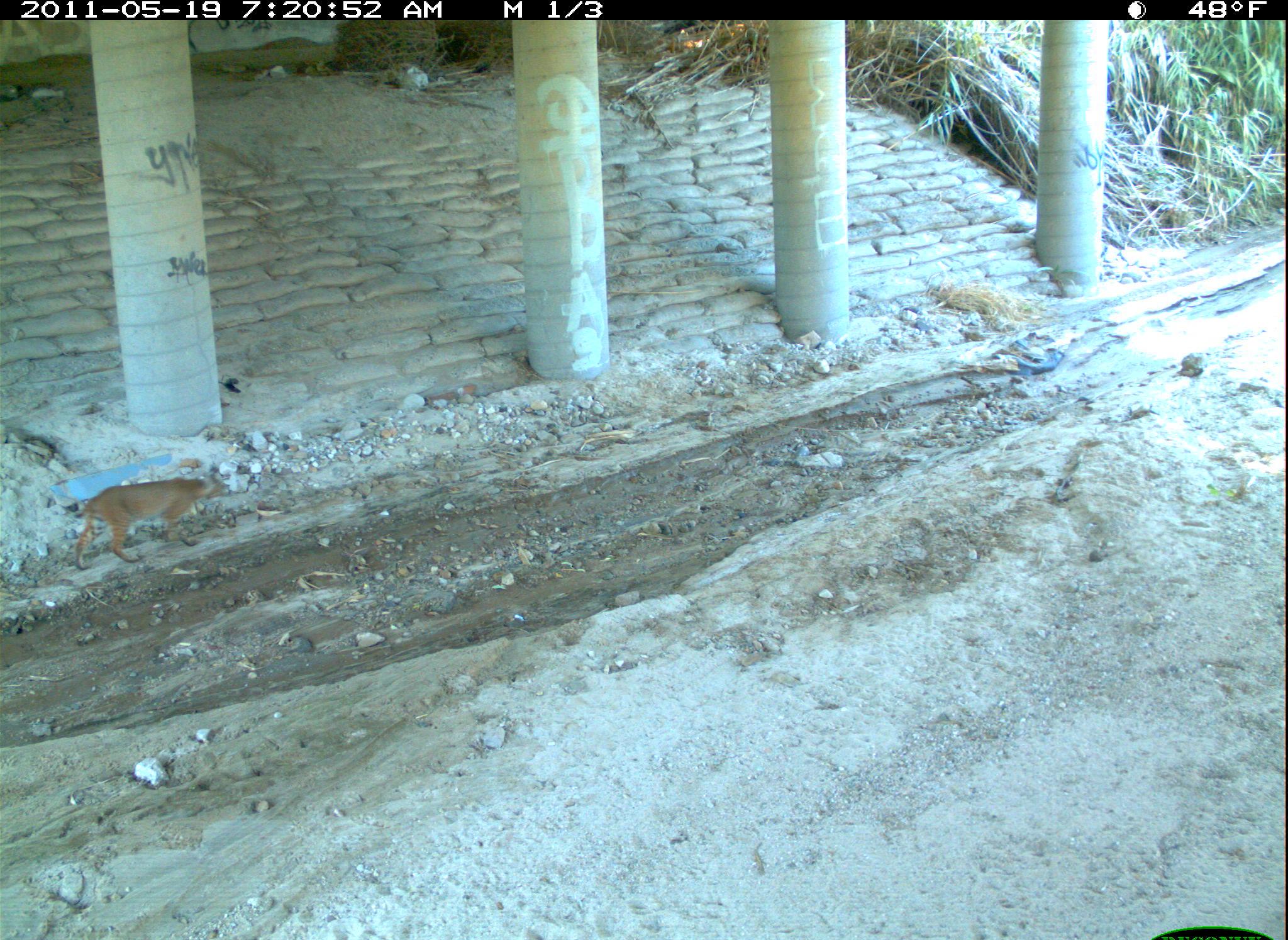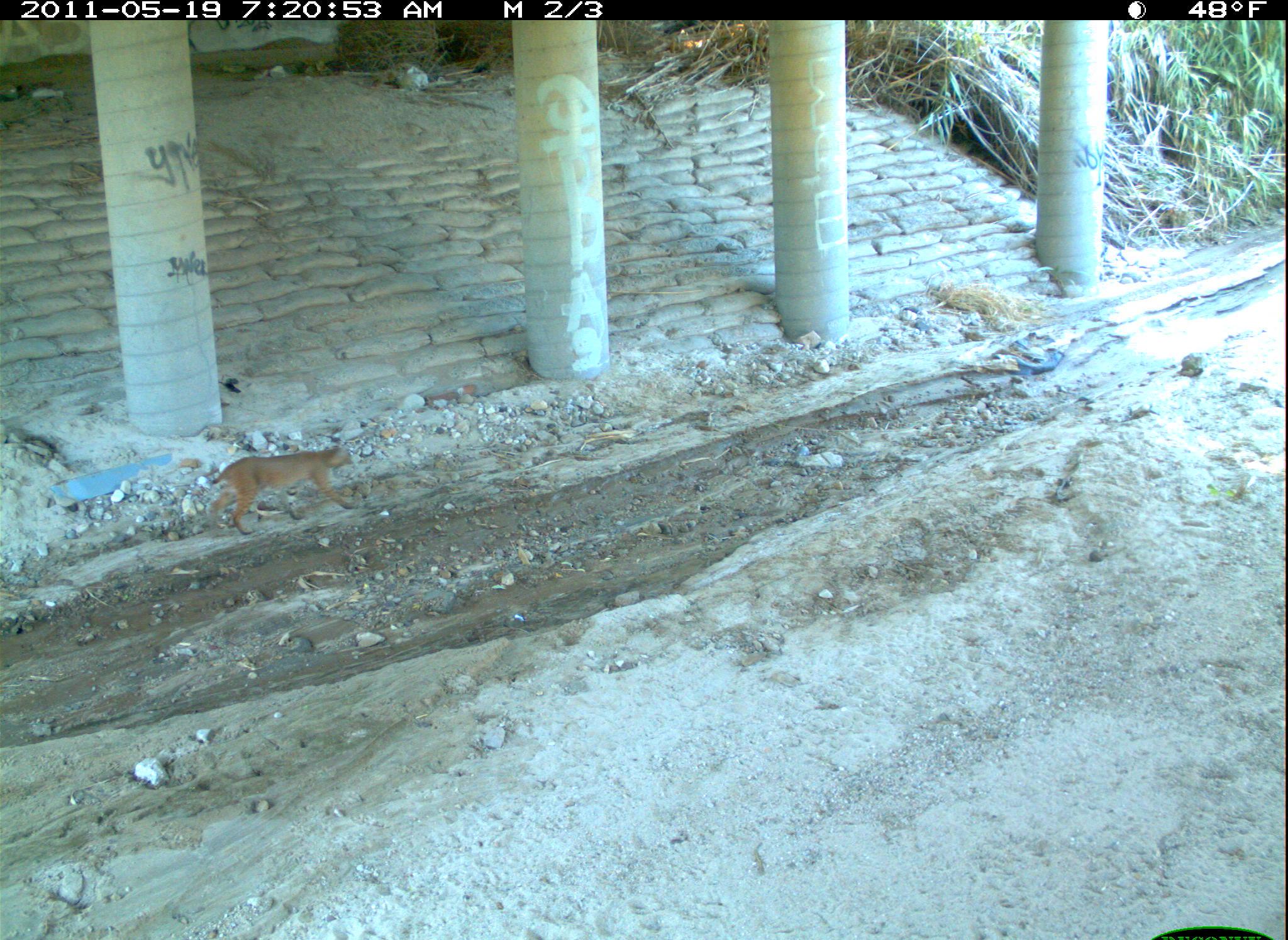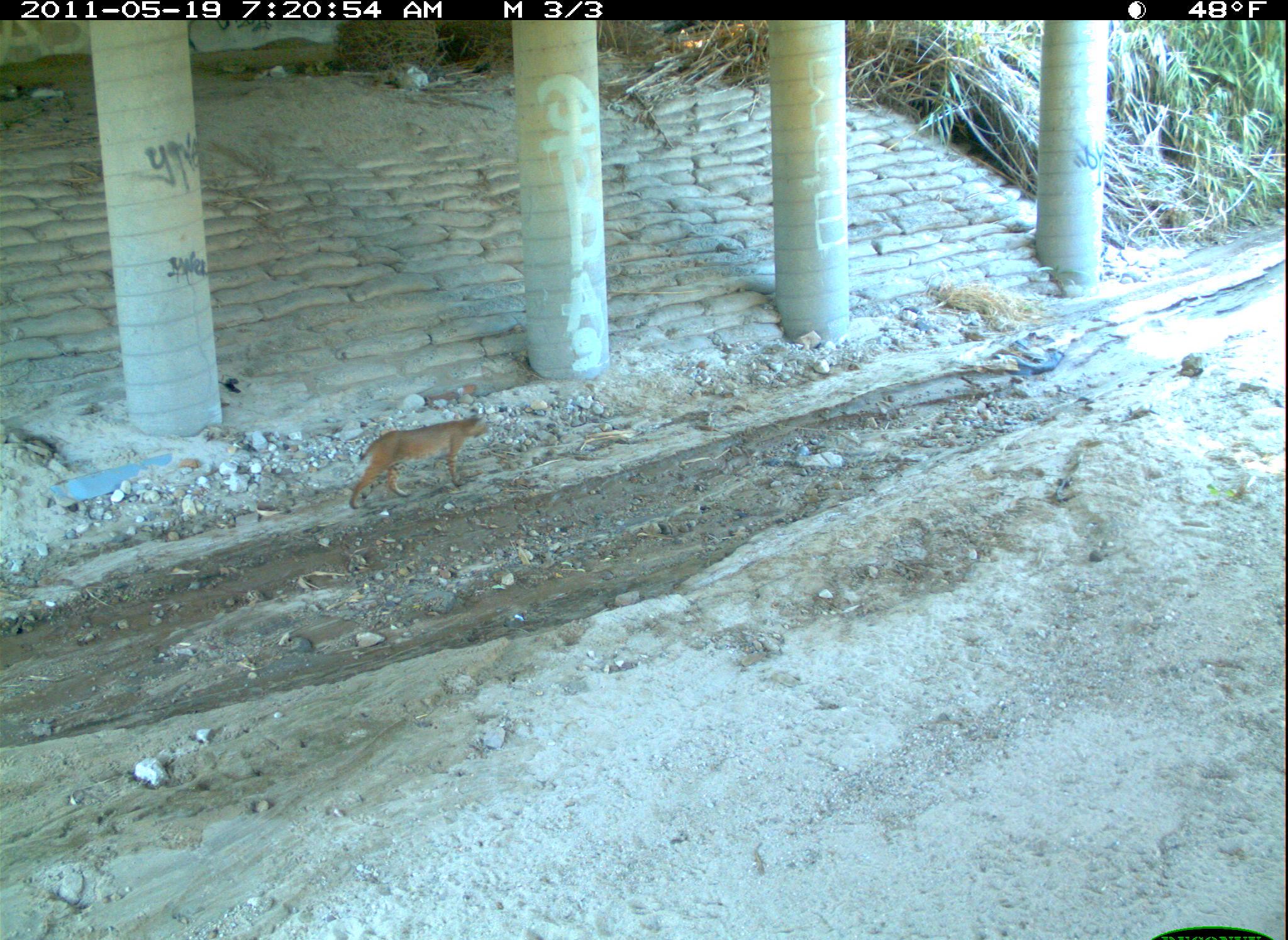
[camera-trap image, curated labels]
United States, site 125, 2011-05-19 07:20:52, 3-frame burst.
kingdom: Animalia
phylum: Chordata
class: Mammalia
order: Carnivora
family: Felidae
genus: Lynx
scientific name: Lynx rufus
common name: bobcat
Bobcat (Lynx rufus).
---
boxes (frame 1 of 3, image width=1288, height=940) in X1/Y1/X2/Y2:
bobcat: 63/469/230/575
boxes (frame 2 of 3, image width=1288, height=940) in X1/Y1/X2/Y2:
bobcat: 203/439/364/539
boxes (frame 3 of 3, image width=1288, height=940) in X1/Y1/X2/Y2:
bobcat: 343/411/499/516